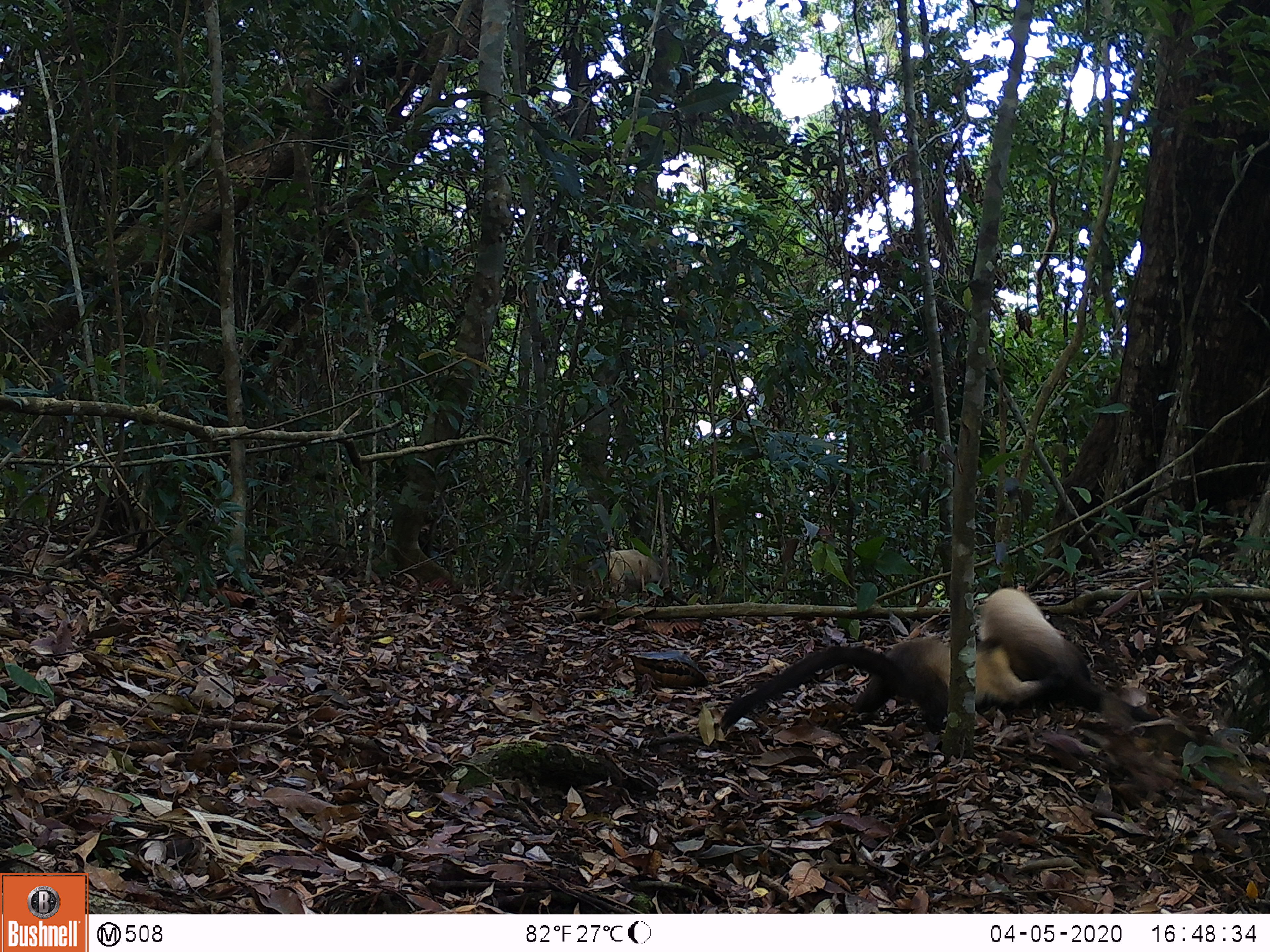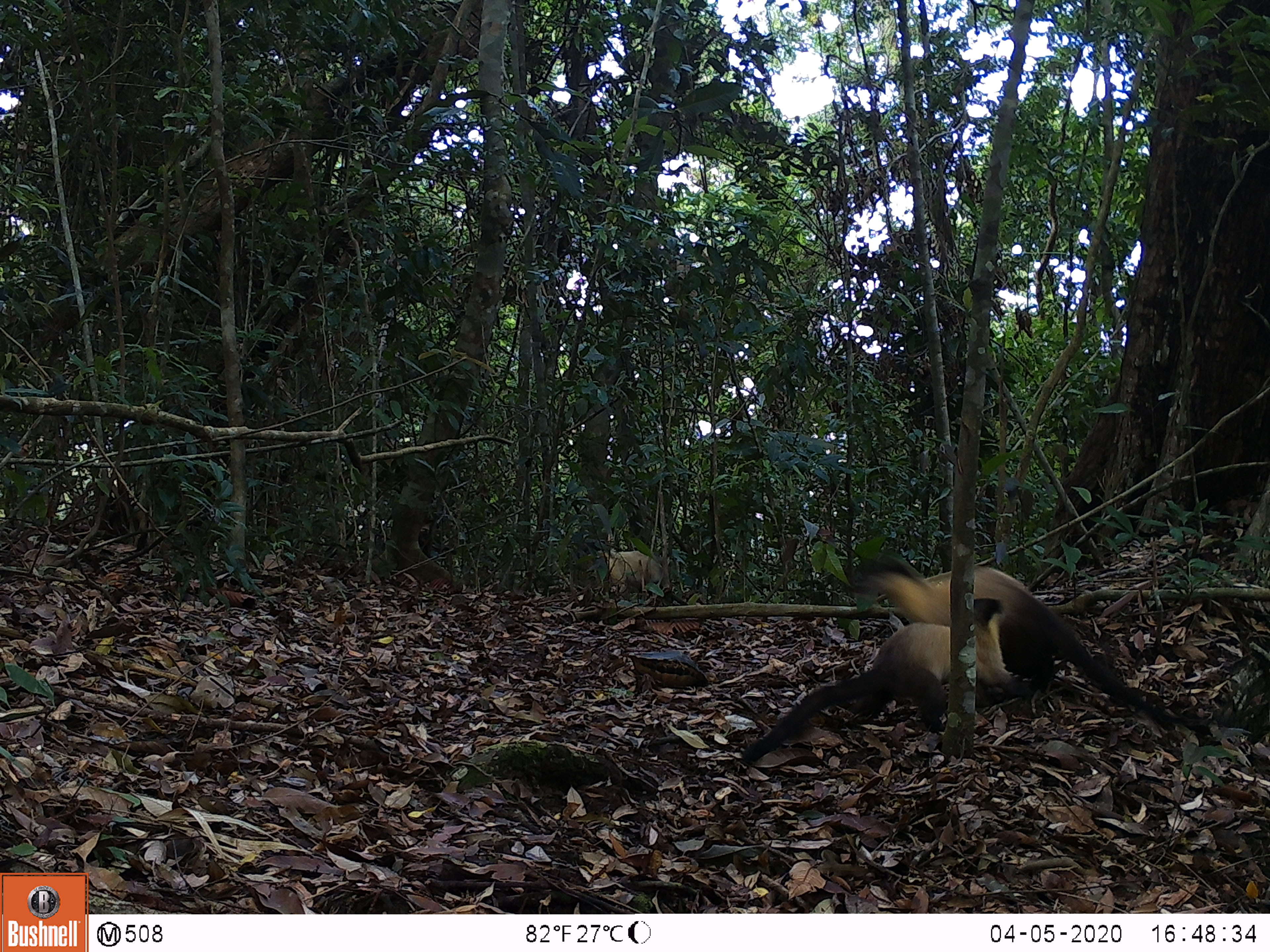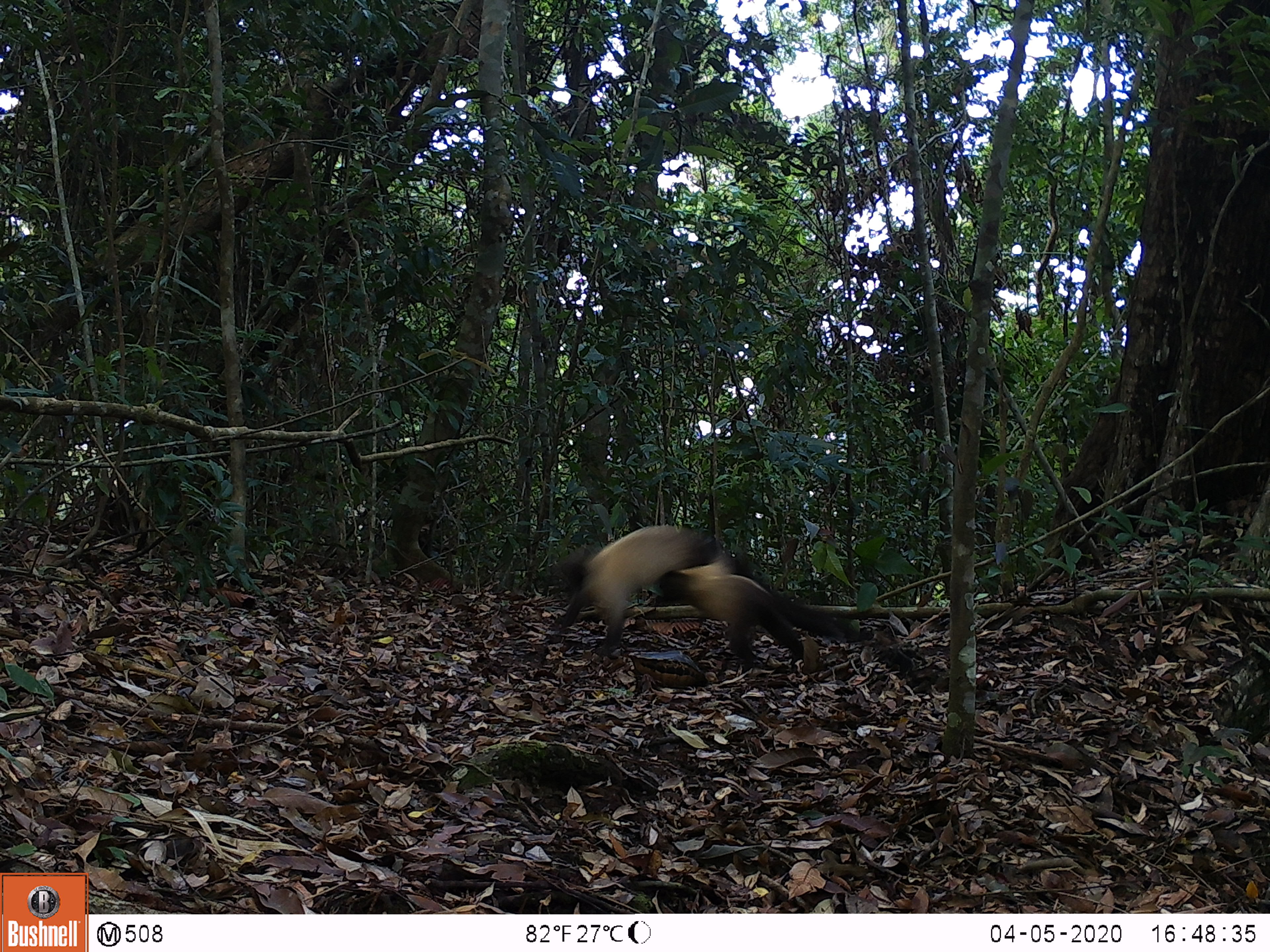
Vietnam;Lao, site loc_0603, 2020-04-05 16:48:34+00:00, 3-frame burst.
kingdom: Animalia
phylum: Chordata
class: Mammalia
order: Carnivora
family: Mustelidae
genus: Martes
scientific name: Martes flavigula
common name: yellow-throated marten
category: yellow throated marten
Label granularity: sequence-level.